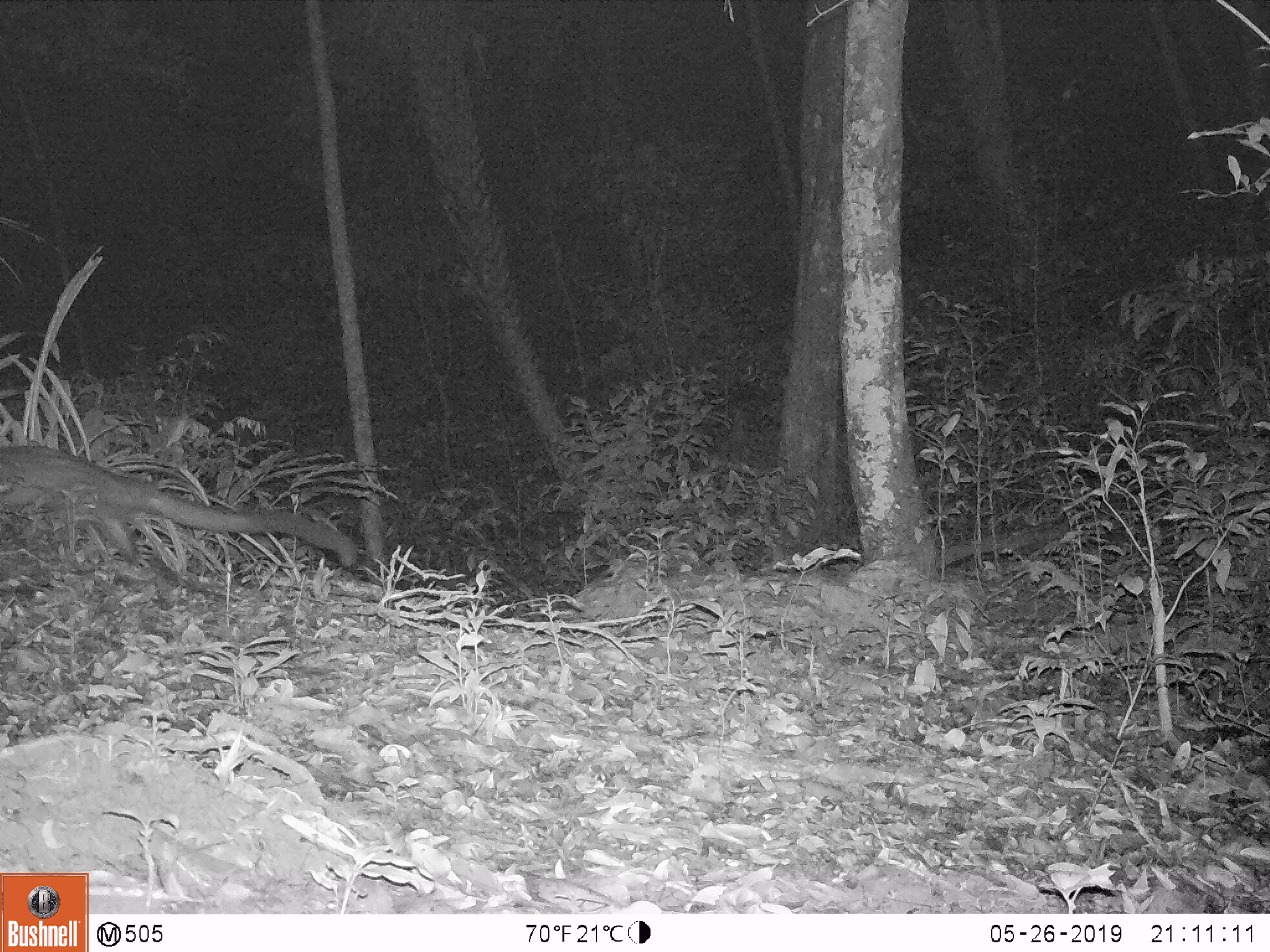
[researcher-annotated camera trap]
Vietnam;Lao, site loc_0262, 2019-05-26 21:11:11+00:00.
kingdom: Animalia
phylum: Chordata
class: Mammalia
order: Carnivora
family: Viverridae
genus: Paradoxurus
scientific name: Paradoxurus hermaphroditus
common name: common palm civet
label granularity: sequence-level